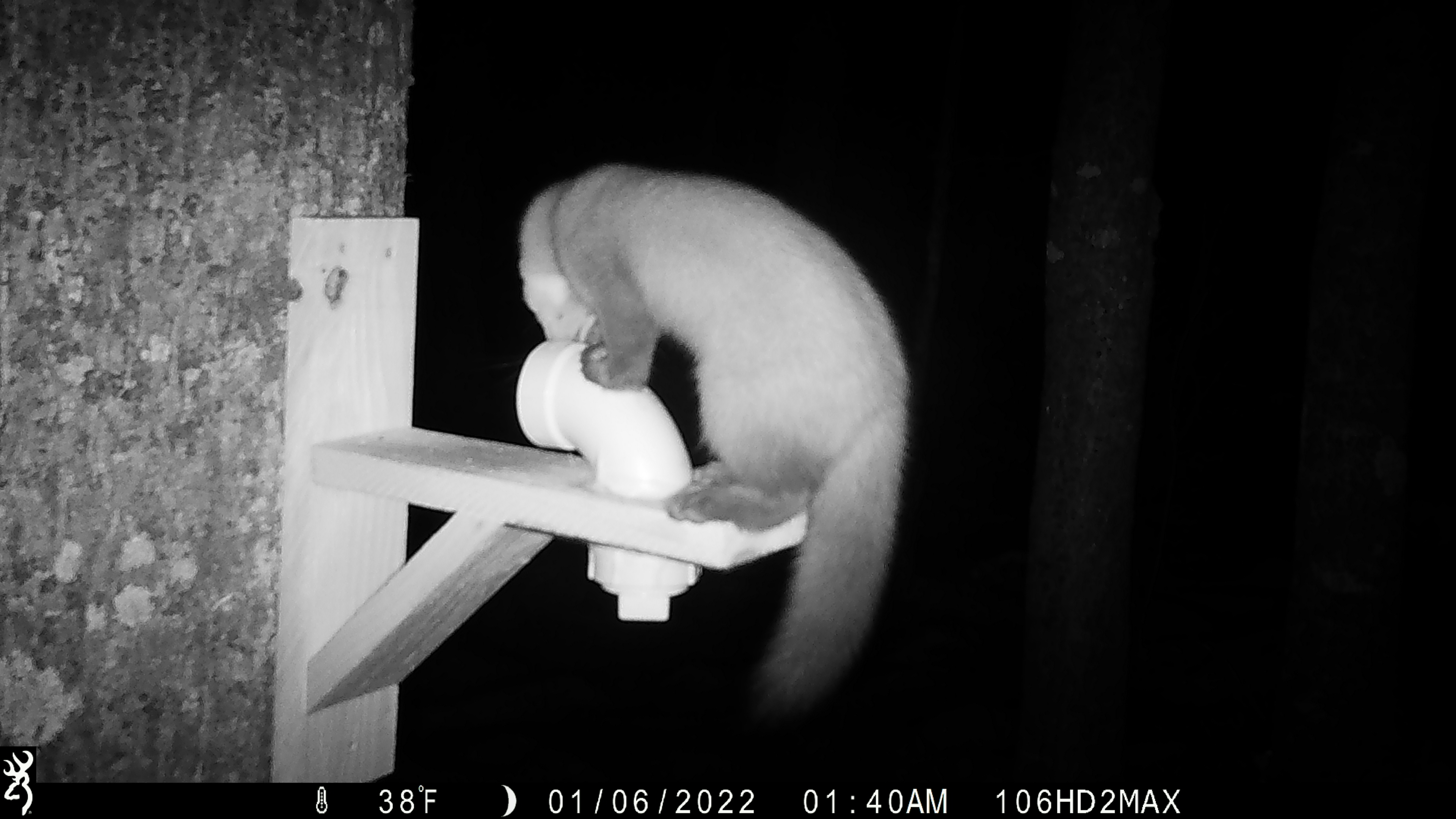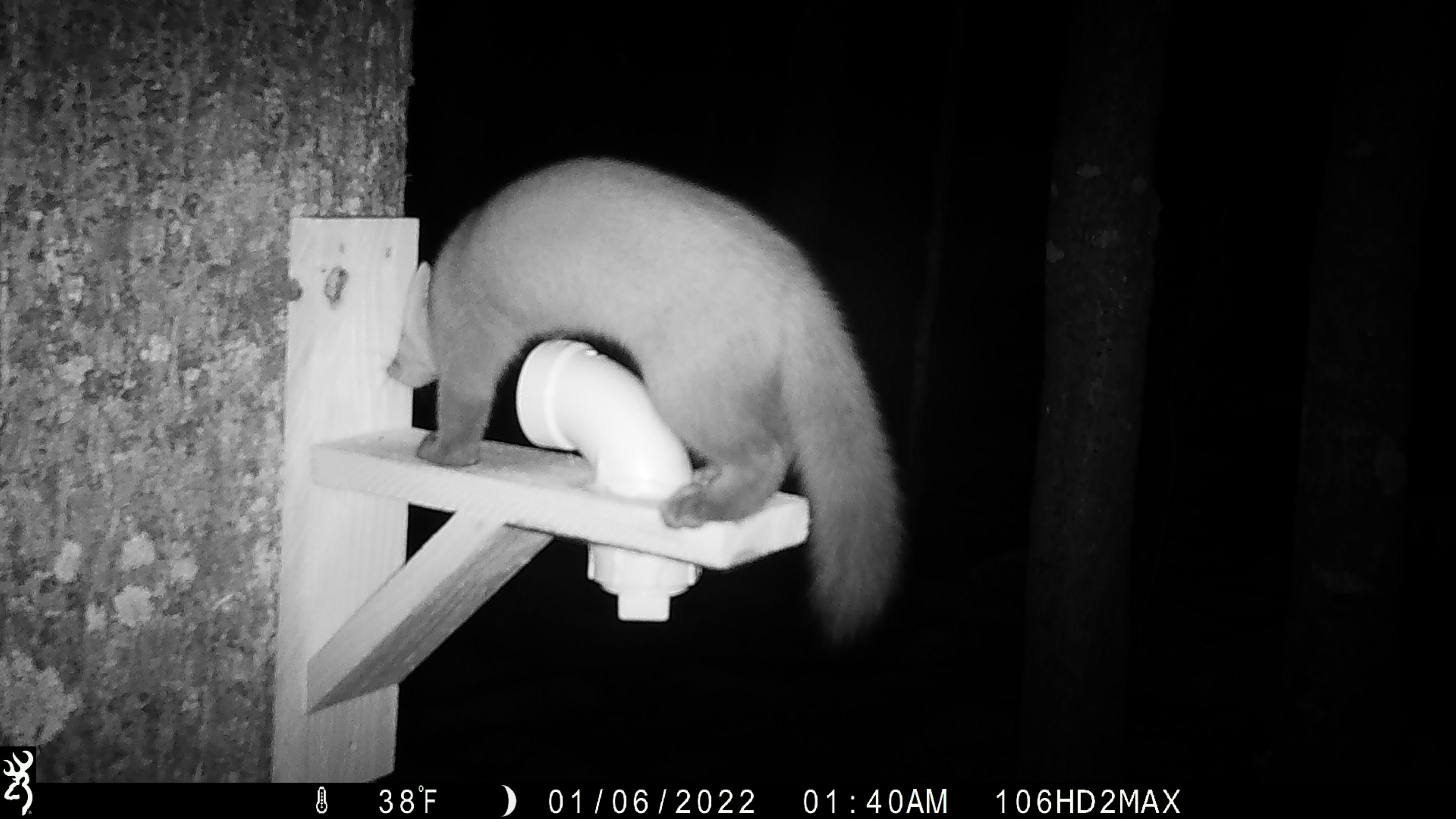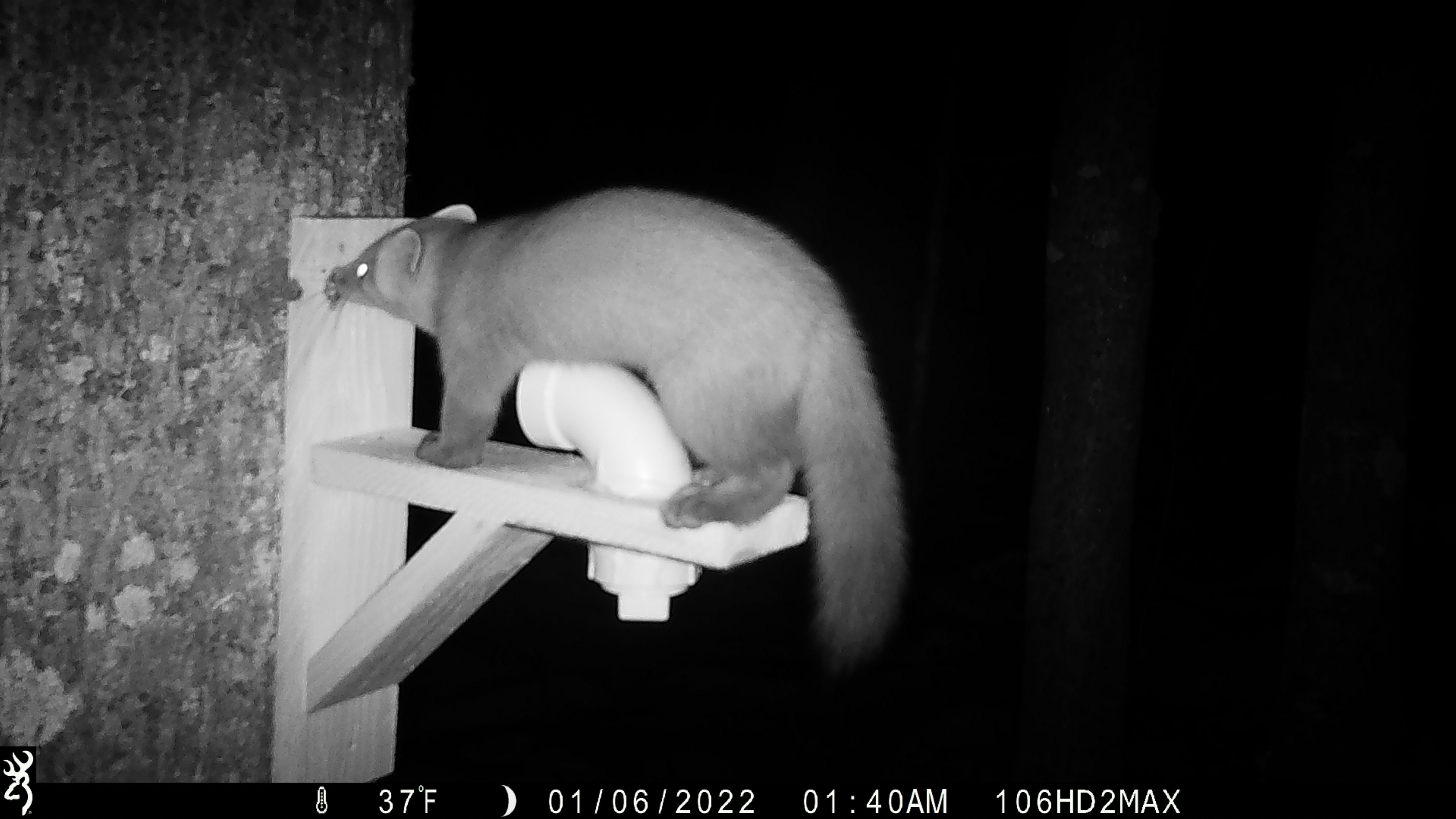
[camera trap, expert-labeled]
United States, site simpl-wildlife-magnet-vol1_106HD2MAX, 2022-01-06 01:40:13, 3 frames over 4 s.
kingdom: Animalia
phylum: Chordata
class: Mammalia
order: Carnivora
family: Mustelidae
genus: Martes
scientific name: Martes americana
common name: american marten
American marten (Martes americana).